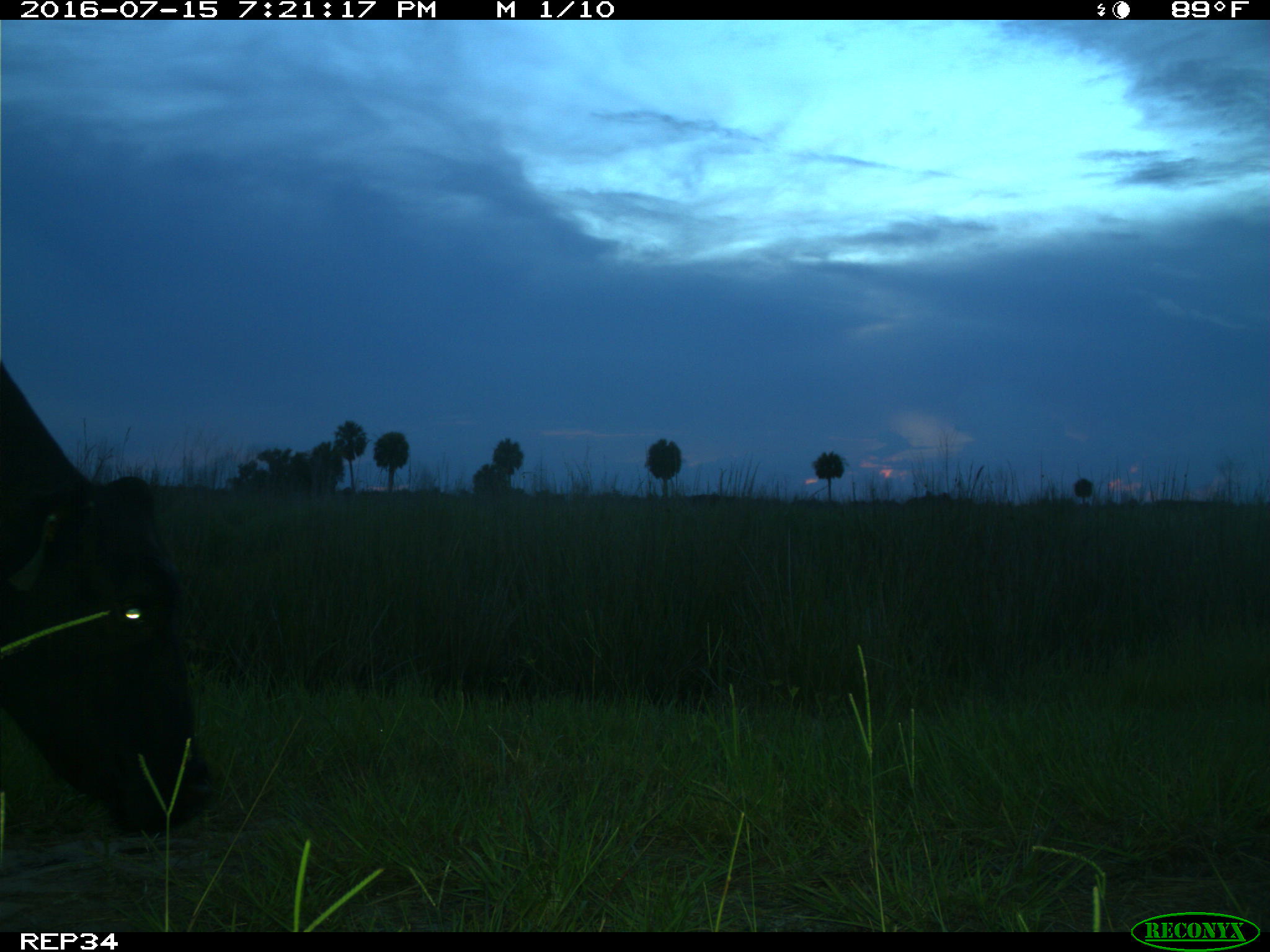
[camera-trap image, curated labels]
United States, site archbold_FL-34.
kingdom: Animalia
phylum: Chordata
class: Mammalia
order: Artiodactyla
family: Bovidae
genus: Bos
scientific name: Bos taurus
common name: domestic cow